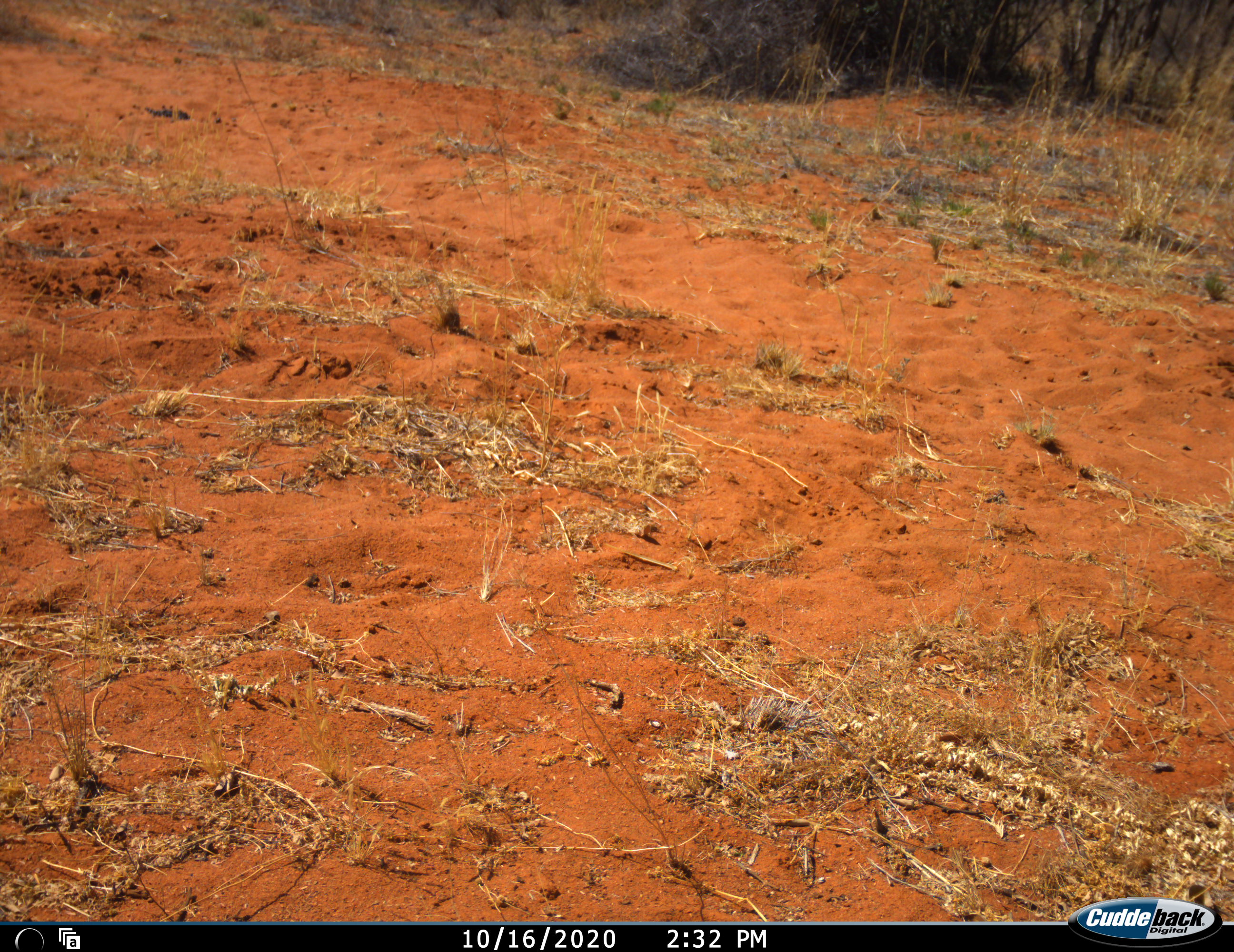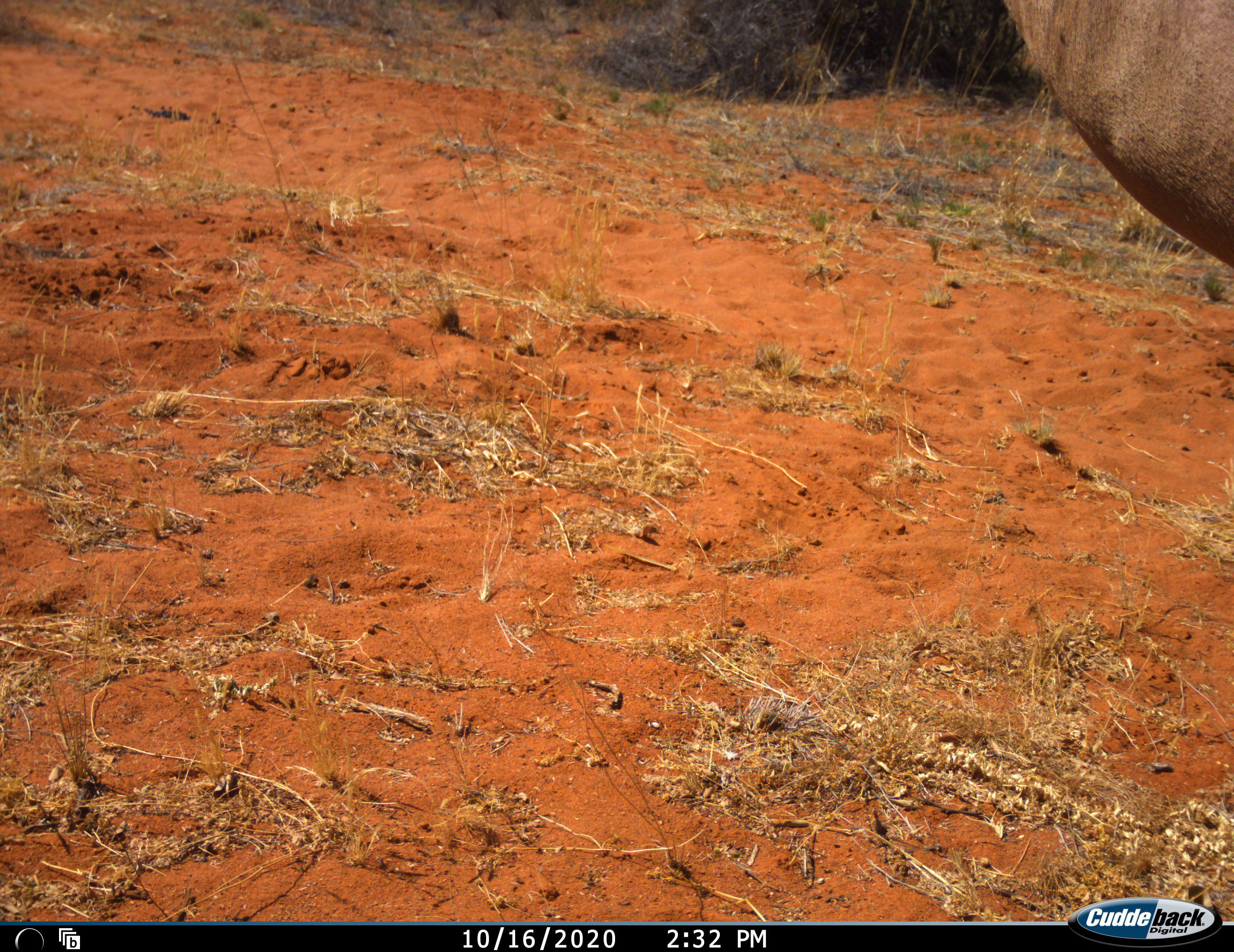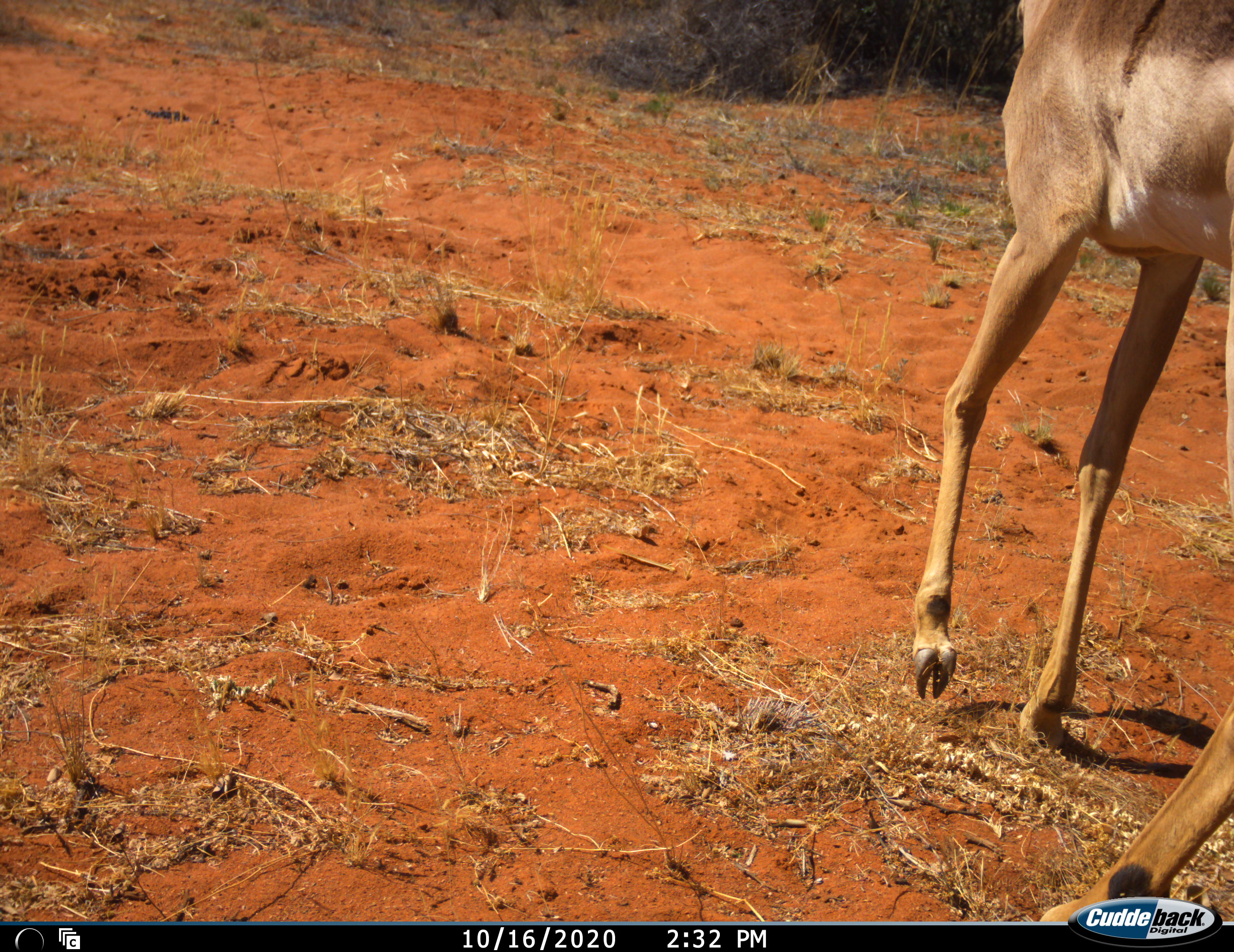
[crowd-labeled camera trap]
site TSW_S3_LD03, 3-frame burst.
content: unidentified animal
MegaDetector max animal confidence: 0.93